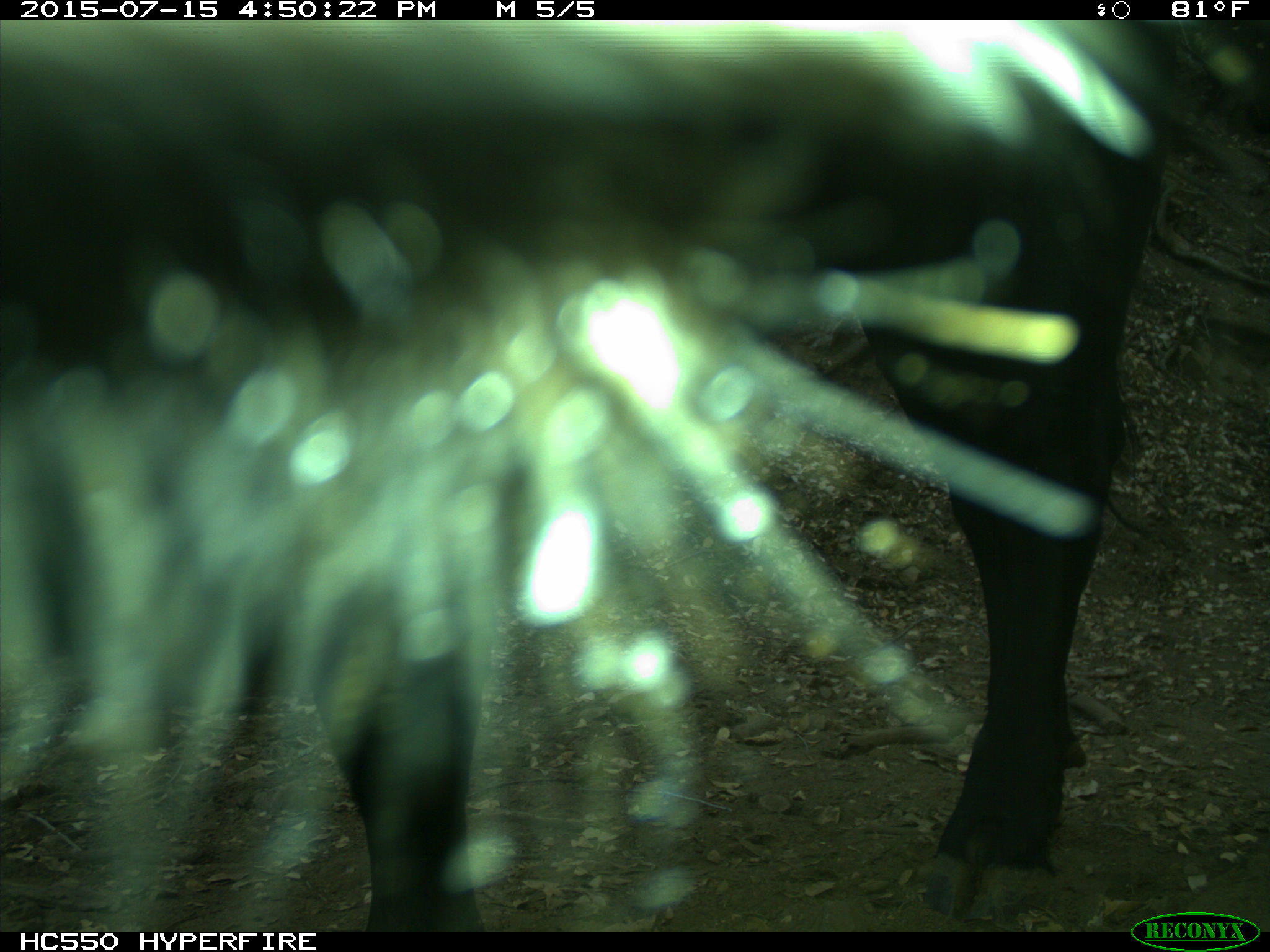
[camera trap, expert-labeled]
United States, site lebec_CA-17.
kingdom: Animalia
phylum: Chordata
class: Mammalia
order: Artiodactyla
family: Bovidae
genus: Bos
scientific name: Bos taurus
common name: domestic cow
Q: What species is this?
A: Bos taurus (domestic cow).